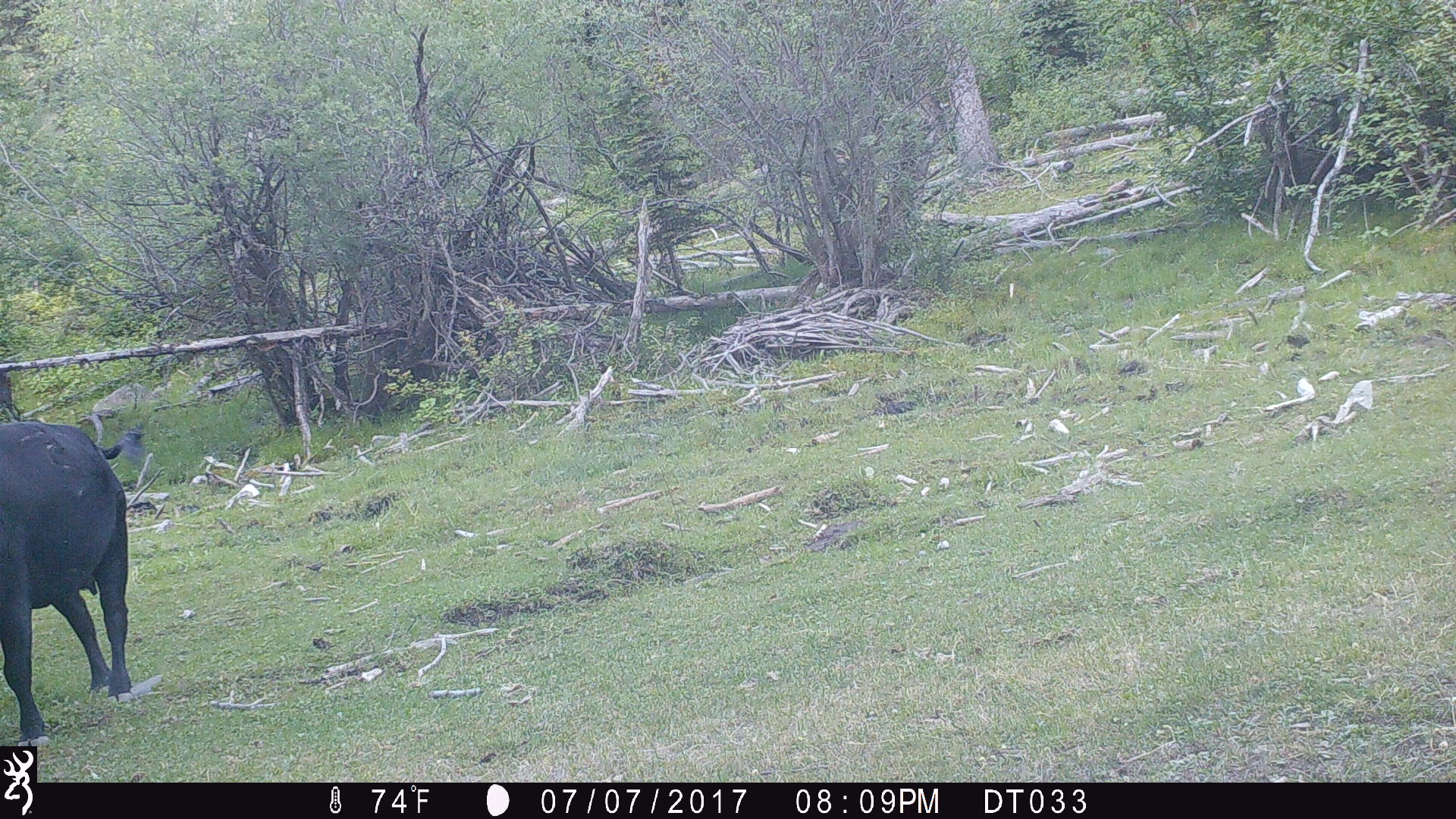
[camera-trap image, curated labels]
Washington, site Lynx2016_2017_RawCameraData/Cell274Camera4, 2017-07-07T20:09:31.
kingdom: Animalia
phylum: Chordata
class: Mammalia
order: Artiodactyla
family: Bovidae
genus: Bos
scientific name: Bos taurus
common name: domestic cattle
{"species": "domestic cattle (Bos taurus)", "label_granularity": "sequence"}